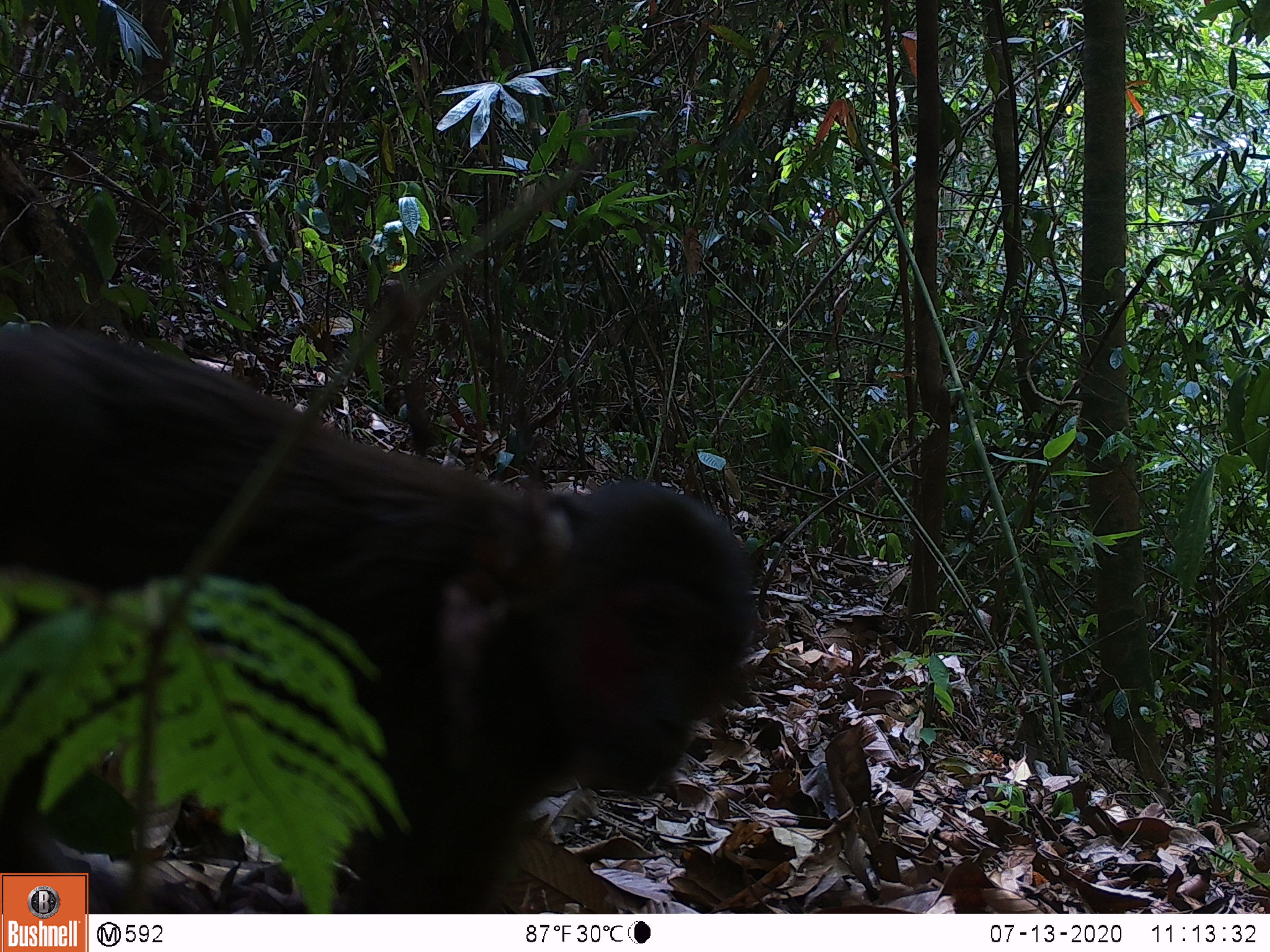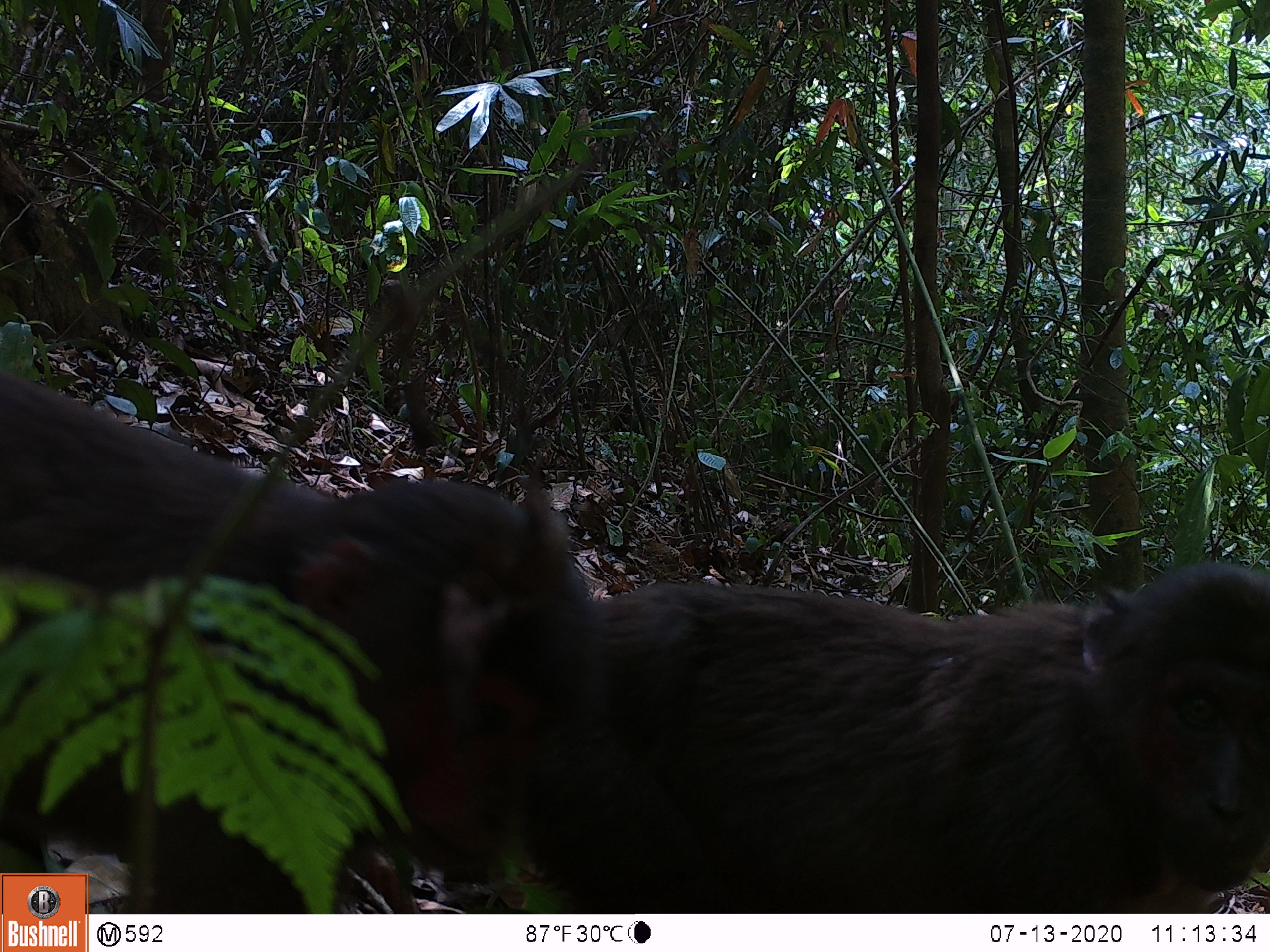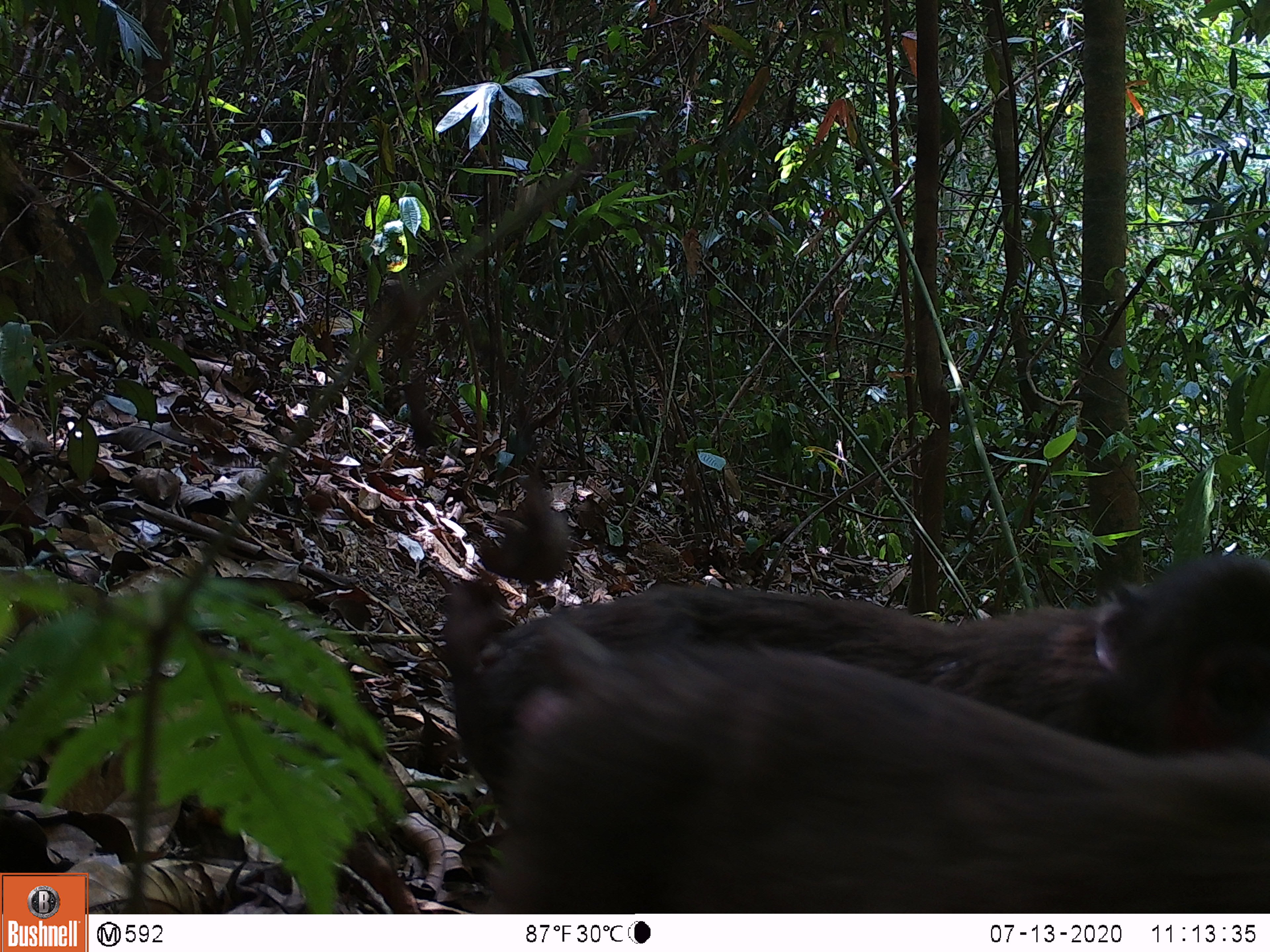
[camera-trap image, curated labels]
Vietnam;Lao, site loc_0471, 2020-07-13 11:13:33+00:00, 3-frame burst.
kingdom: Animalia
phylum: Chordata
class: Mammalia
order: Primates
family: Cercopithecidae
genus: Macaca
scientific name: Macaca arctoides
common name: stump-tailed macaque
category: stump tailed macaque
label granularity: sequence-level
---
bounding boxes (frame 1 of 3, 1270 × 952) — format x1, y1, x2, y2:
stump tailed macaque: 1, 322, 761, 913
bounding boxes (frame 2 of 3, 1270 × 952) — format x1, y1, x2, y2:
stump tailed macaque: 0, 373, 589, 914; 517, 559, 1269, 911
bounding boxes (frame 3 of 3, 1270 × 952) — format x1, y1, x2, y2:
stump tailed macaque: 424, 549, 1268, 912; 474, 608, 1266, 912